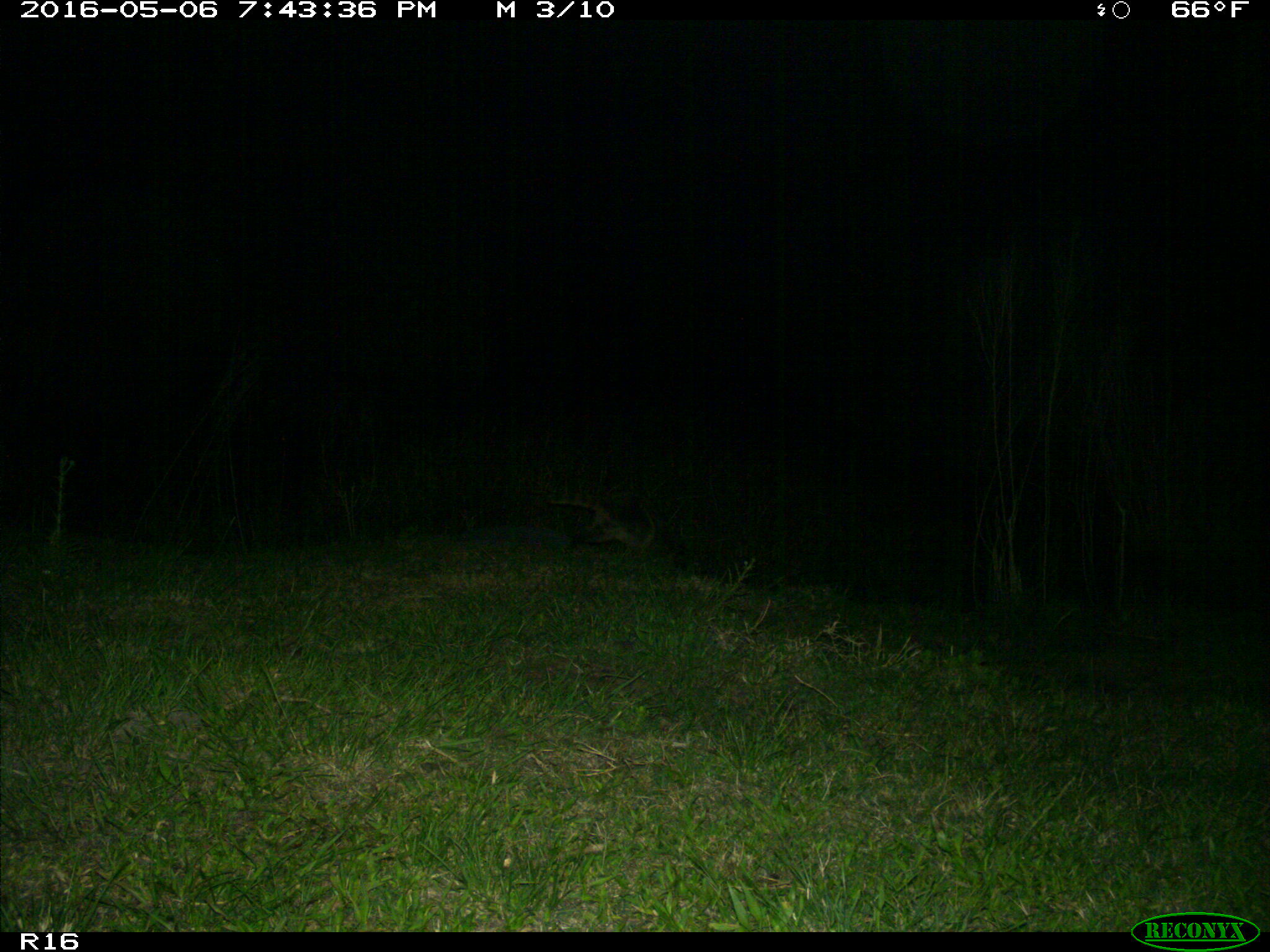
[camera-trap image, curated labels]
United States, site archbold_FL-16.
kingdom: Animalia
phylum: Chordata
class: Mammalia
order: Carnivora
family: Procyonidae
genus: Procyon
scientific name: Procyon lotor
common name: common raccoon